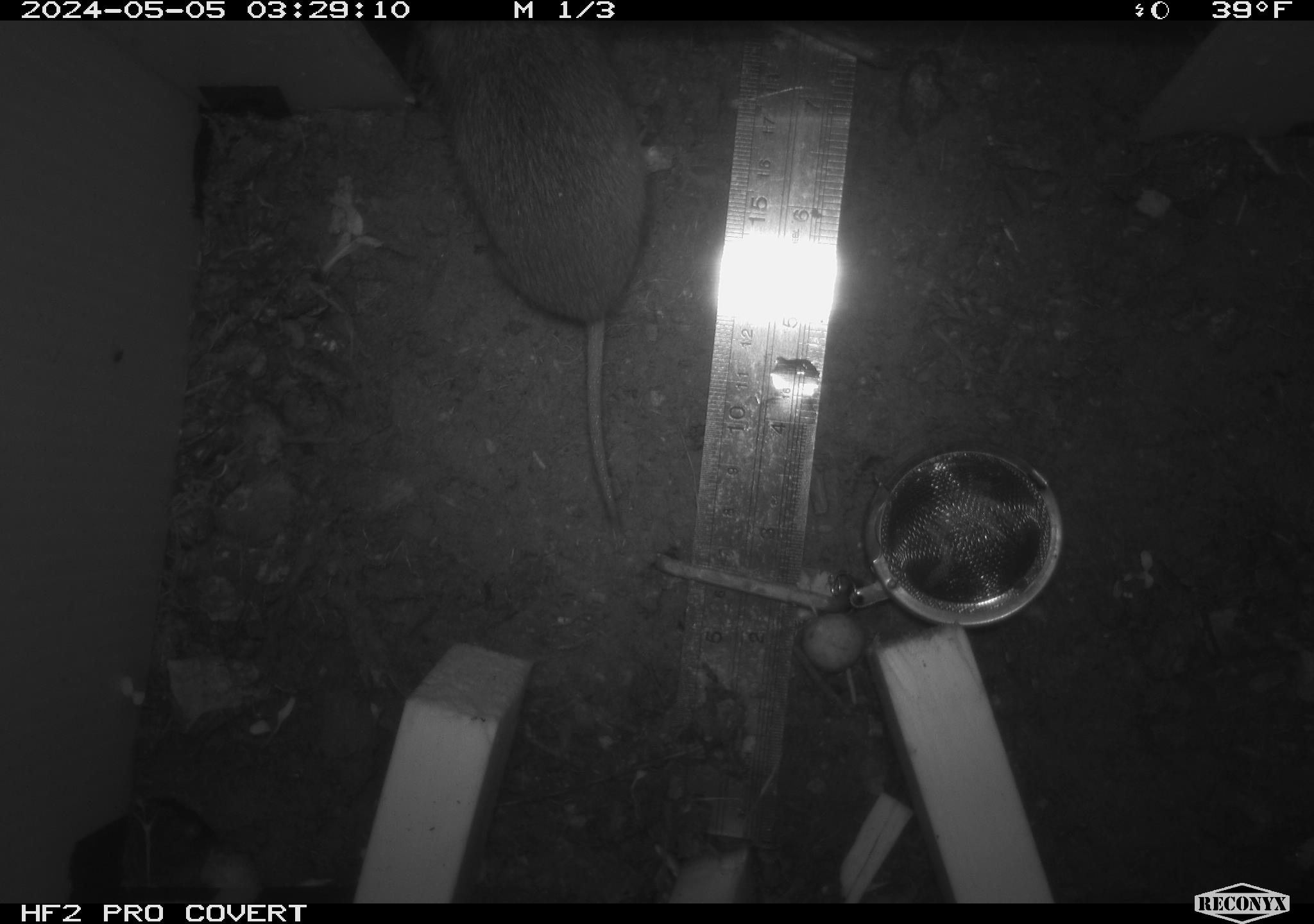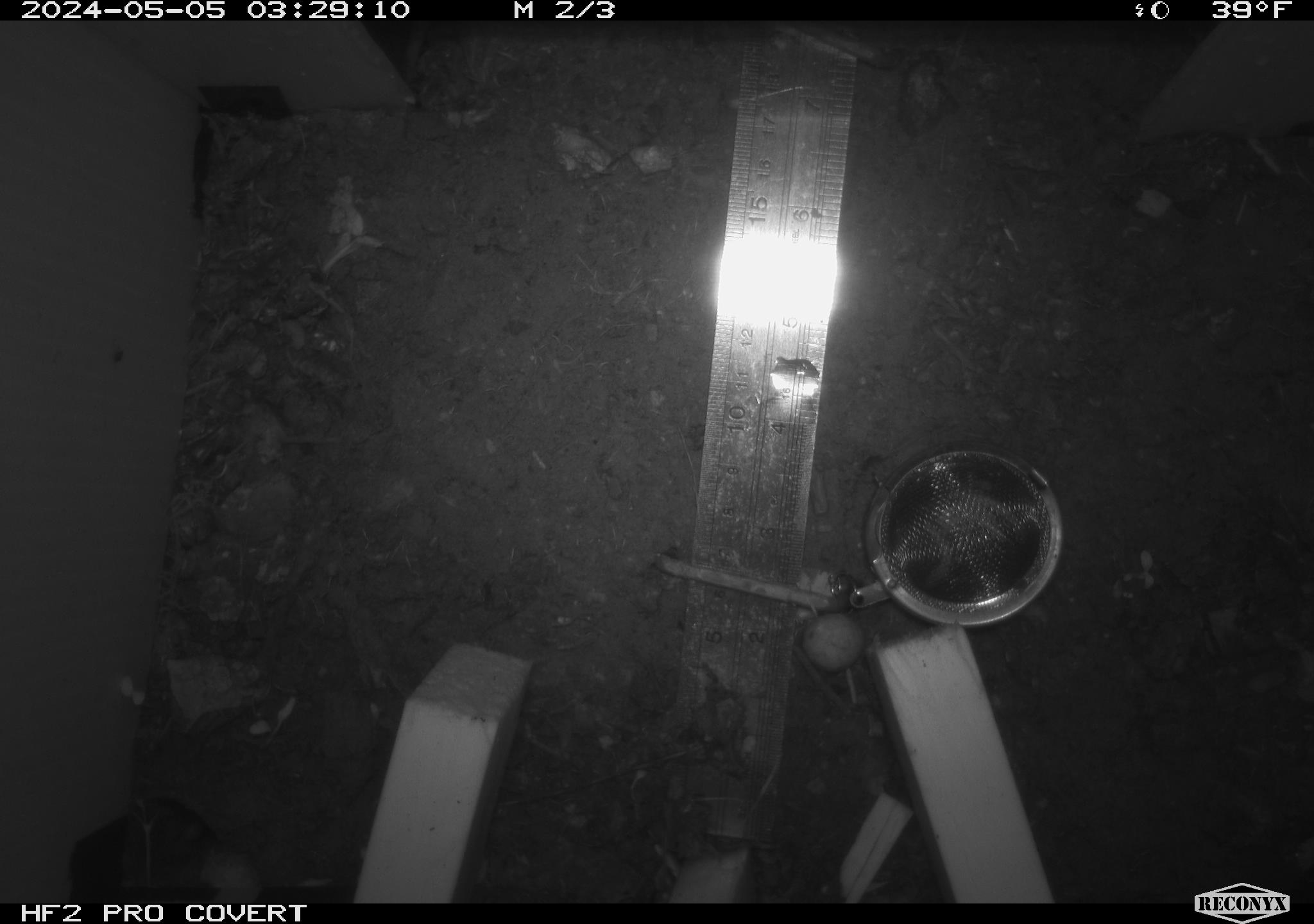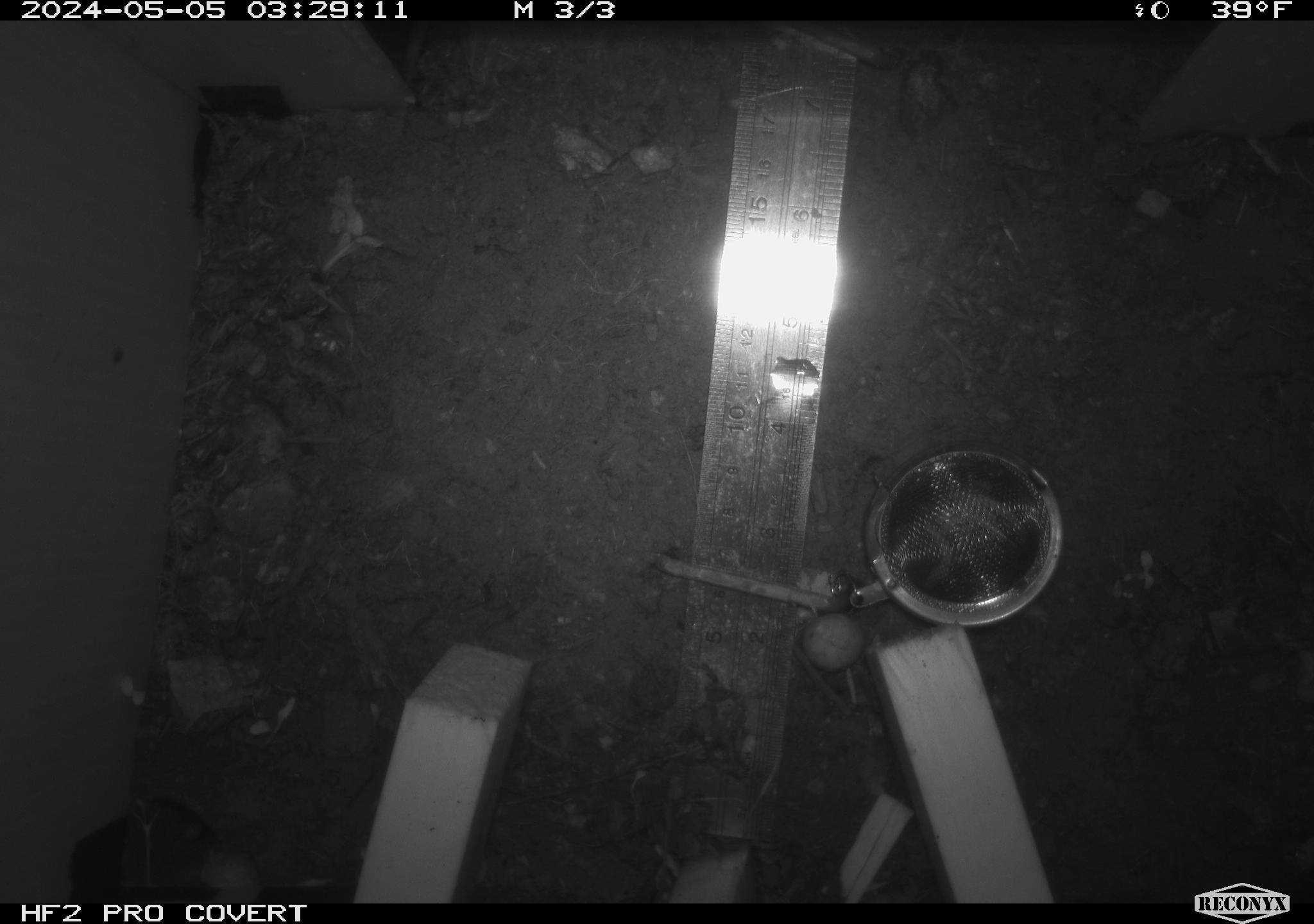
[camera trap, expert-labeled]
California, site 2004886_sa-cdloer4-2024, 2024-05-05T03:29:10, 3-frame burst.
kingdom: Animalia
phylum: Chordata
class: Mammalia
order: Rodentia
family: Cricetidae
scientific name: Arvicolinae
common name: voles, lemmings, and muskrats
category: arvicolinae subfamily